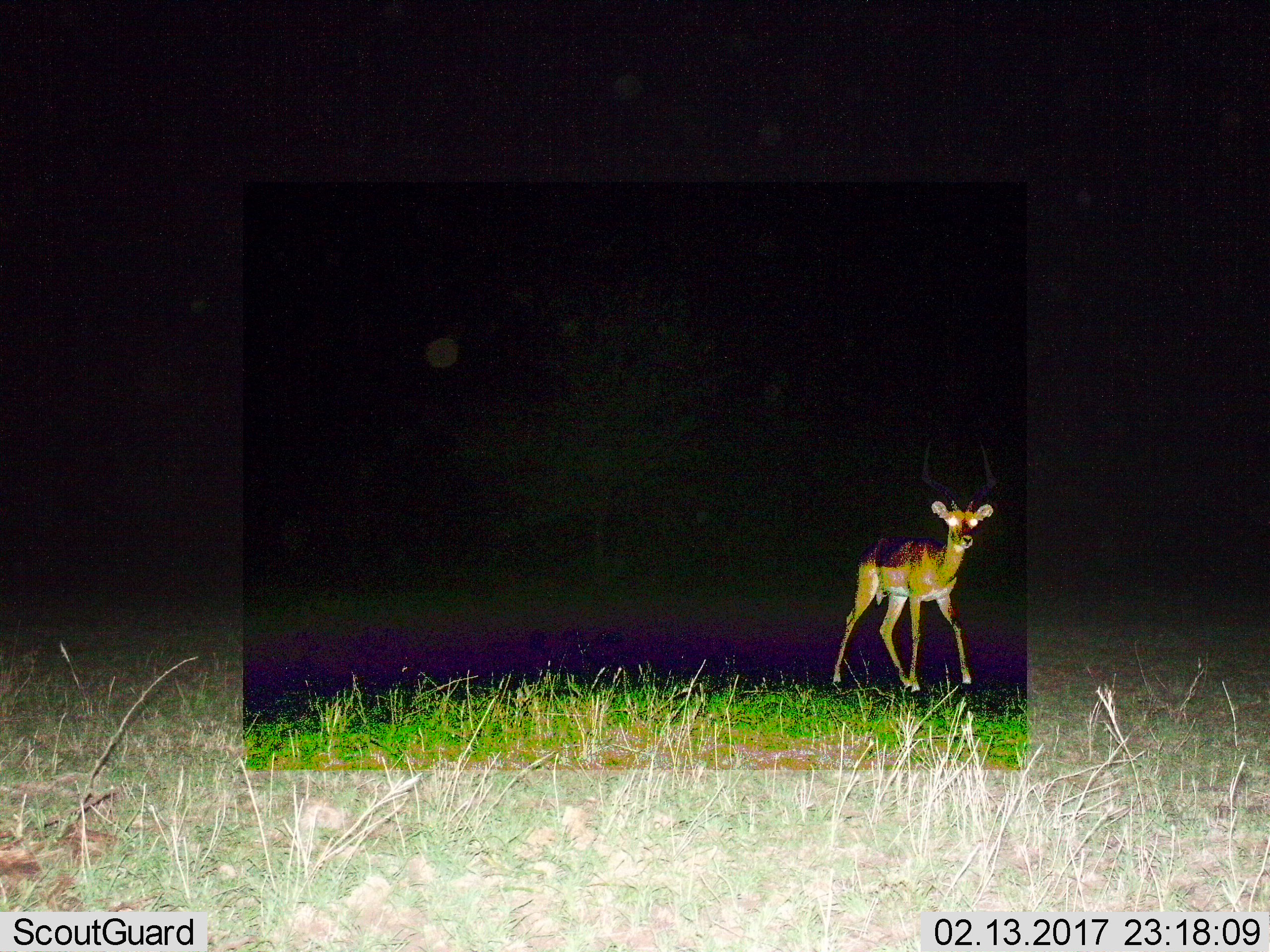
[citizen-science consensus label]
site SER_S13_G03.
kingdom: Animalia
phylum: Chordata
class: Mammalia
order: Artiodactyla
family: Bovidae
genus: Aepyceros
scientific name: Aepyceros melampus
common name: impala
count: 1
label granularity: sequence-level